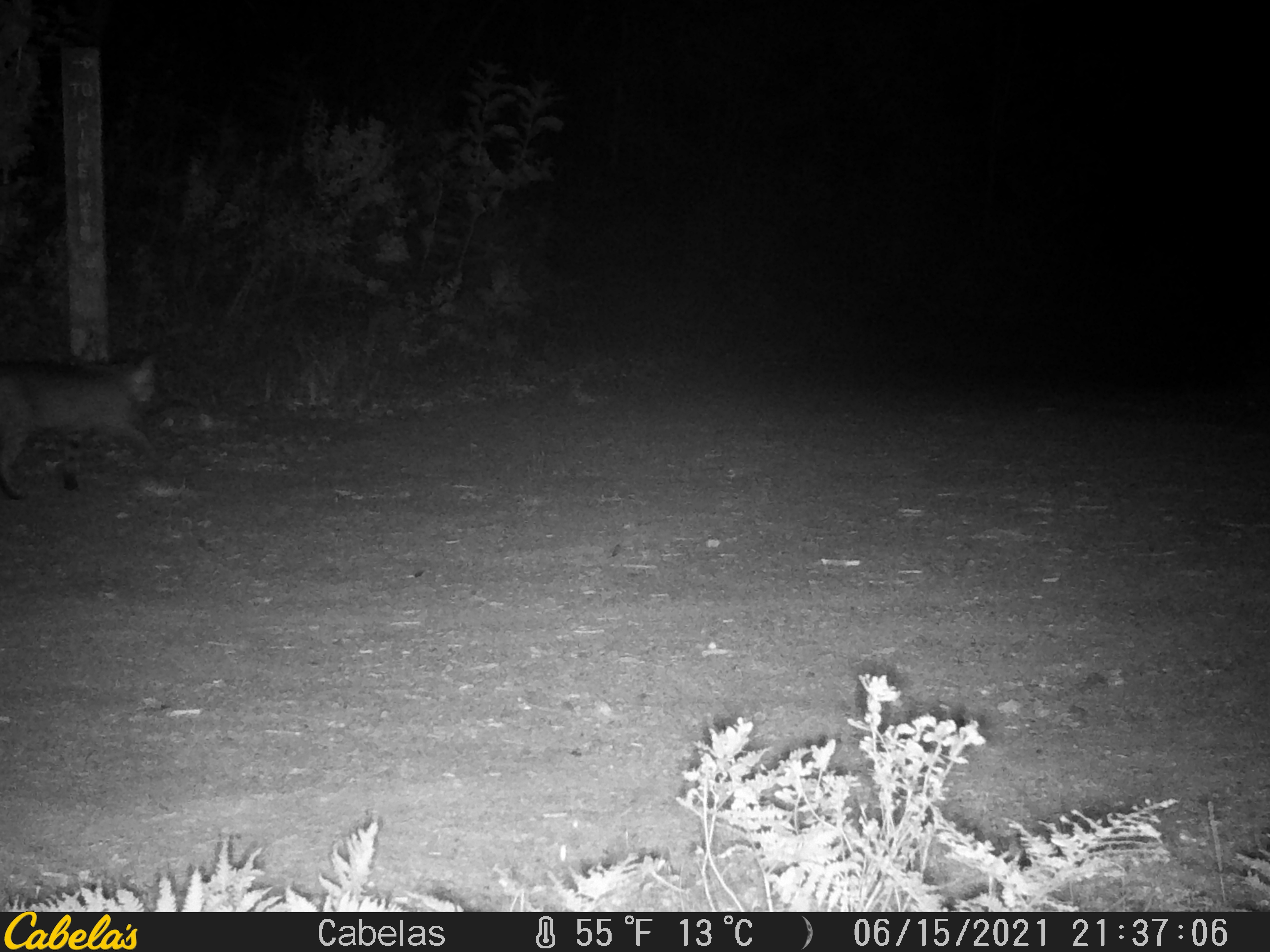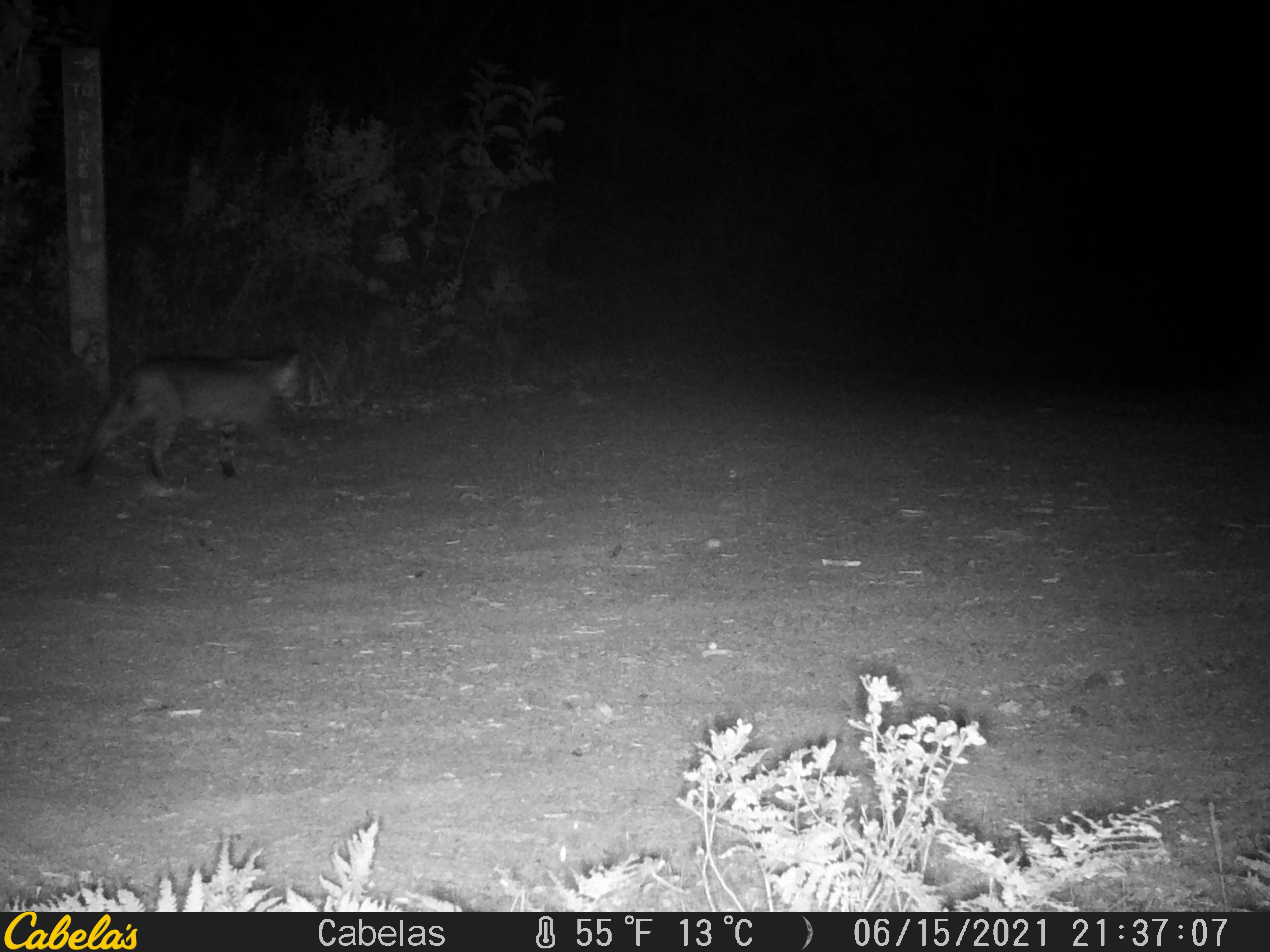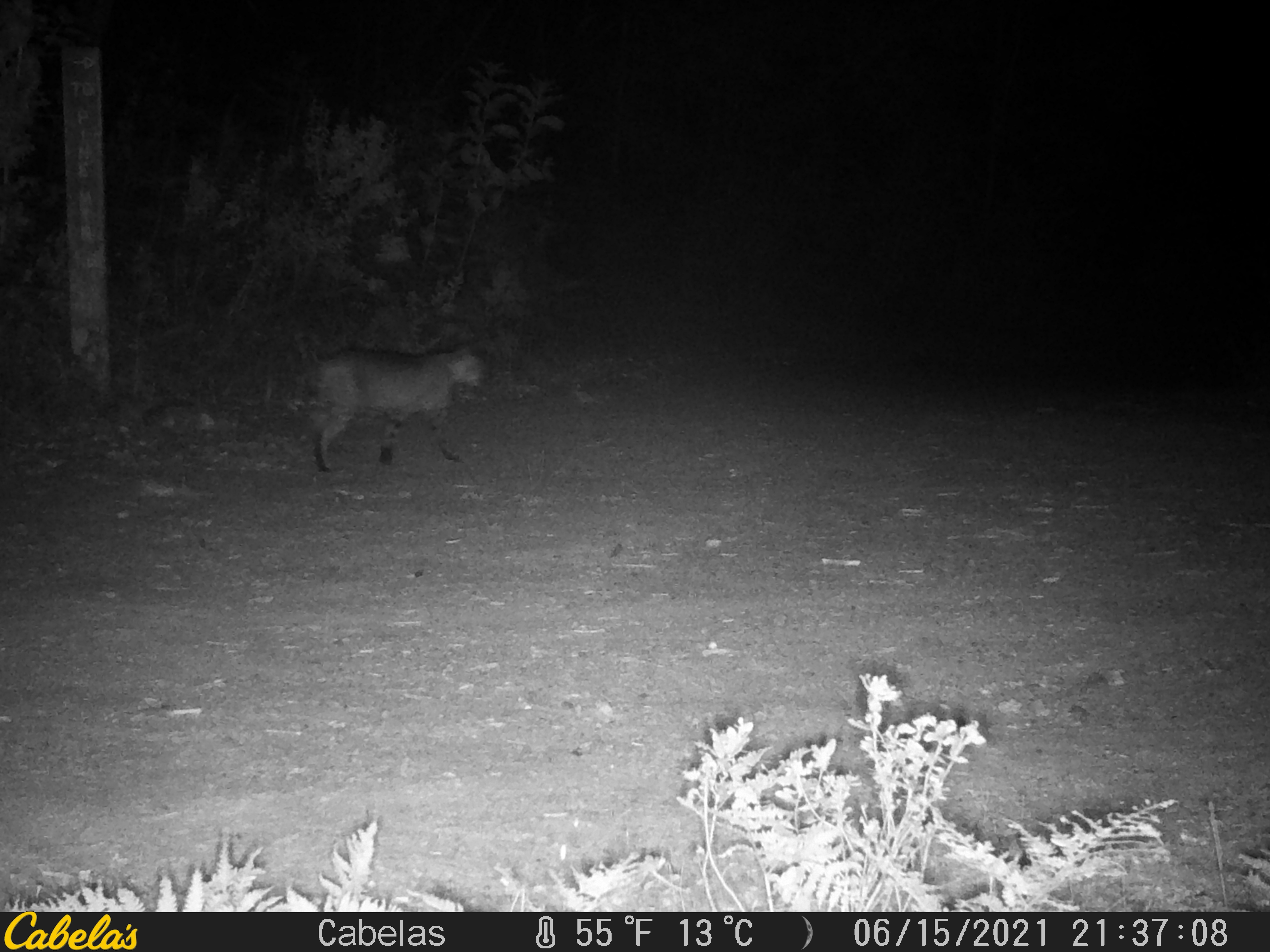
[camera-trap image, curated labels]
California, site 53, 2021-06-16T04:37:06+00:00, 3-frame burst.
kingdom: Animalia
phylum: Chordata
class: Mammalia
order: Carnivora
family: Felidae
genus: Lynx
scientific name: Lynx rufus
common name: bobcat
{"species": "bobcat (Lynx rufus)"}